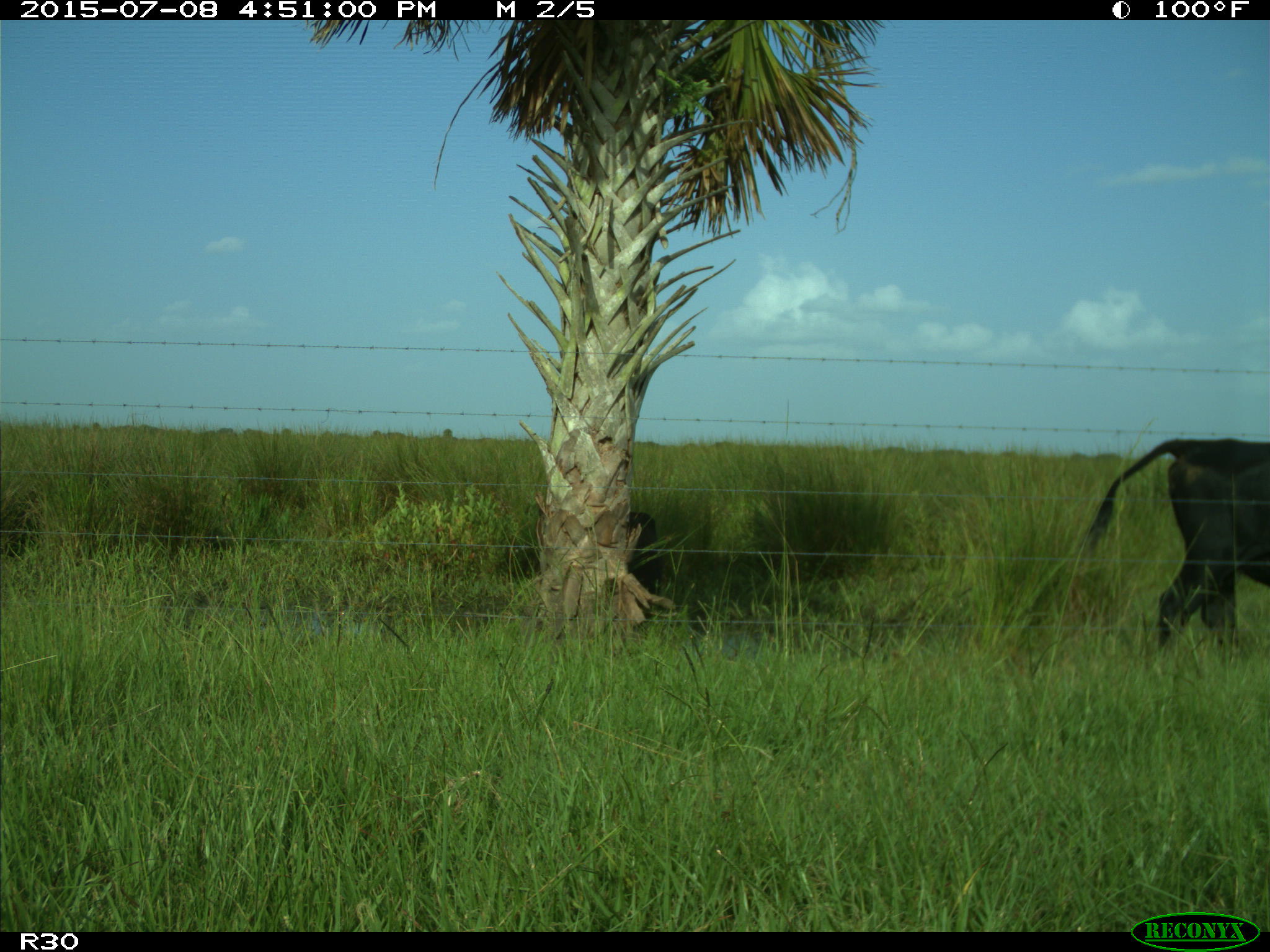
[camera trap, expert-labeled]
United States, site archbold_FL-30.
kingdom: Animalia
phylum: Chordata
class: Mammalia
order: Artiodactyla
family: Bovidae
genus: Bos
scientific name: Bos taurus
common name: domestic cow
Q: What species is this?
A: Bos taurus (domestic cow).